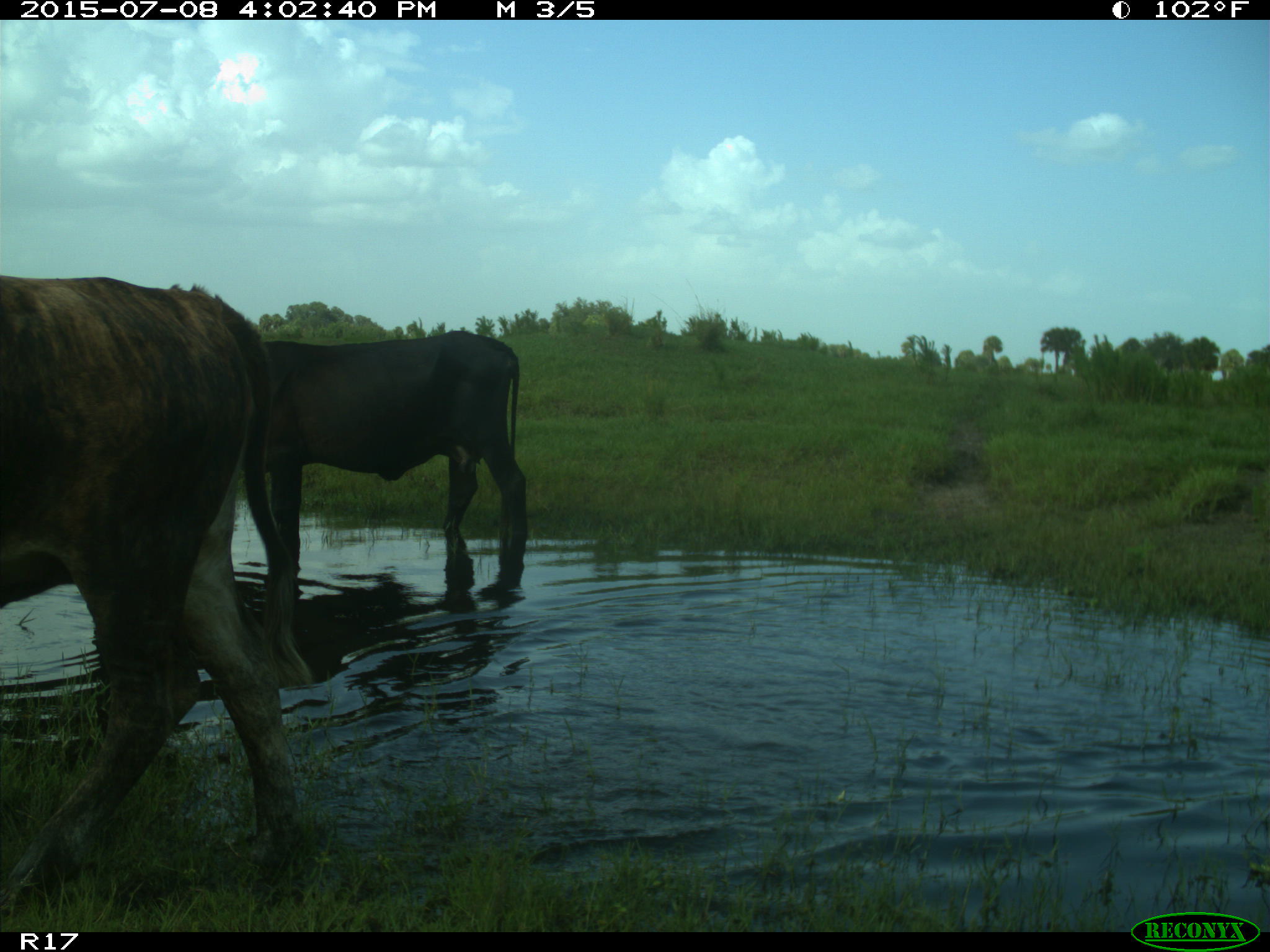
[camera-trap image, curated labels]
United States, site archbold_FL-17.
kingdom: Animalia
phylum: Chordata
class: Mammalia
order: Artiodactyla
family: Bovidae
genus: Bos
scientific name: Bos taurus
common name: domestic cow